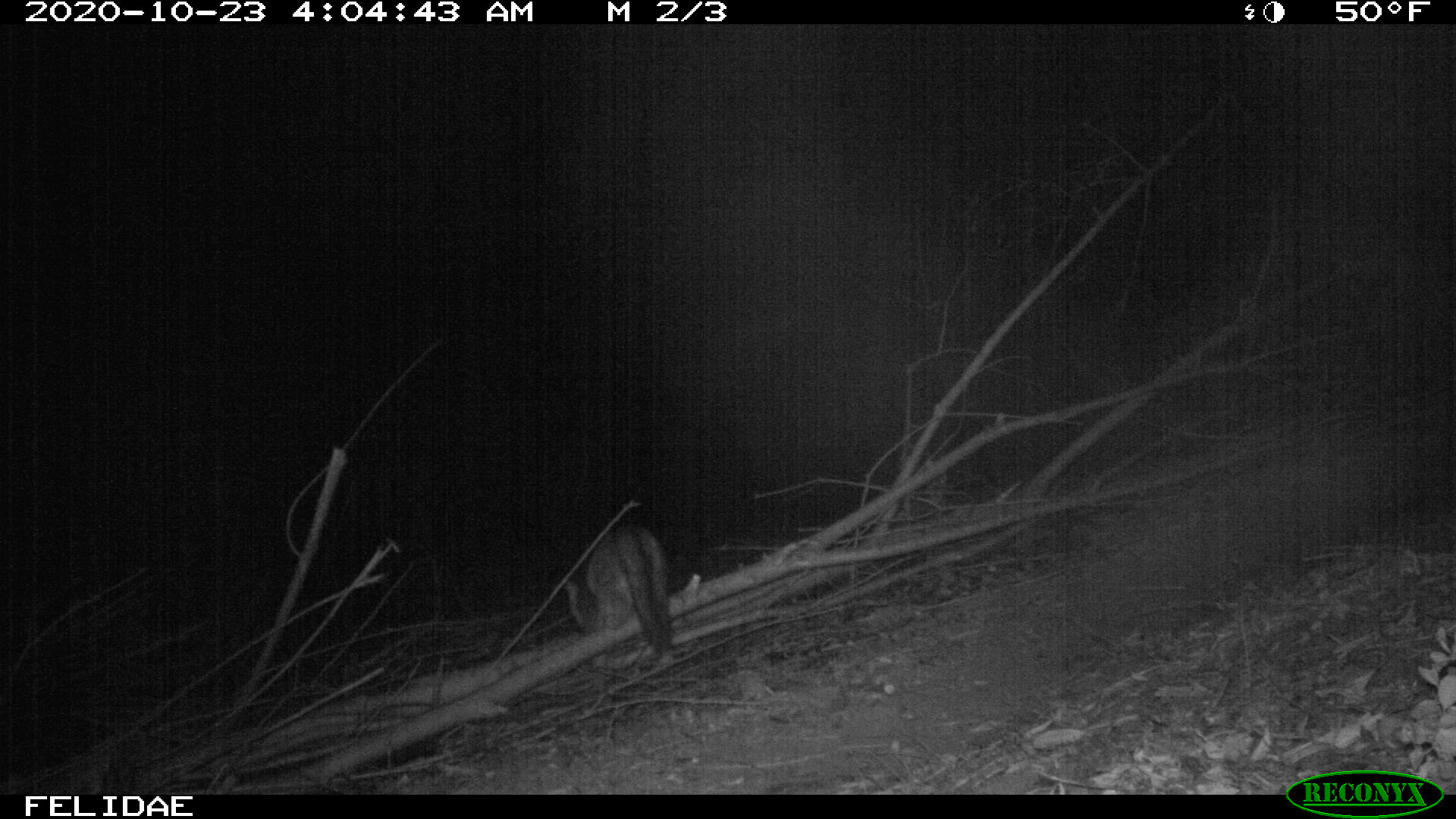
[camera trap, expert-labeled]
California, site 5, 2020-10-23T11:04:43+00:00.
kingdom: Animalia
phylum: Chordata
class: Mammalia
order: Carnivora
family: Canidae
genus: Urocyon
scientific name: Urocyon cinereoargenteus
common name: gray fox